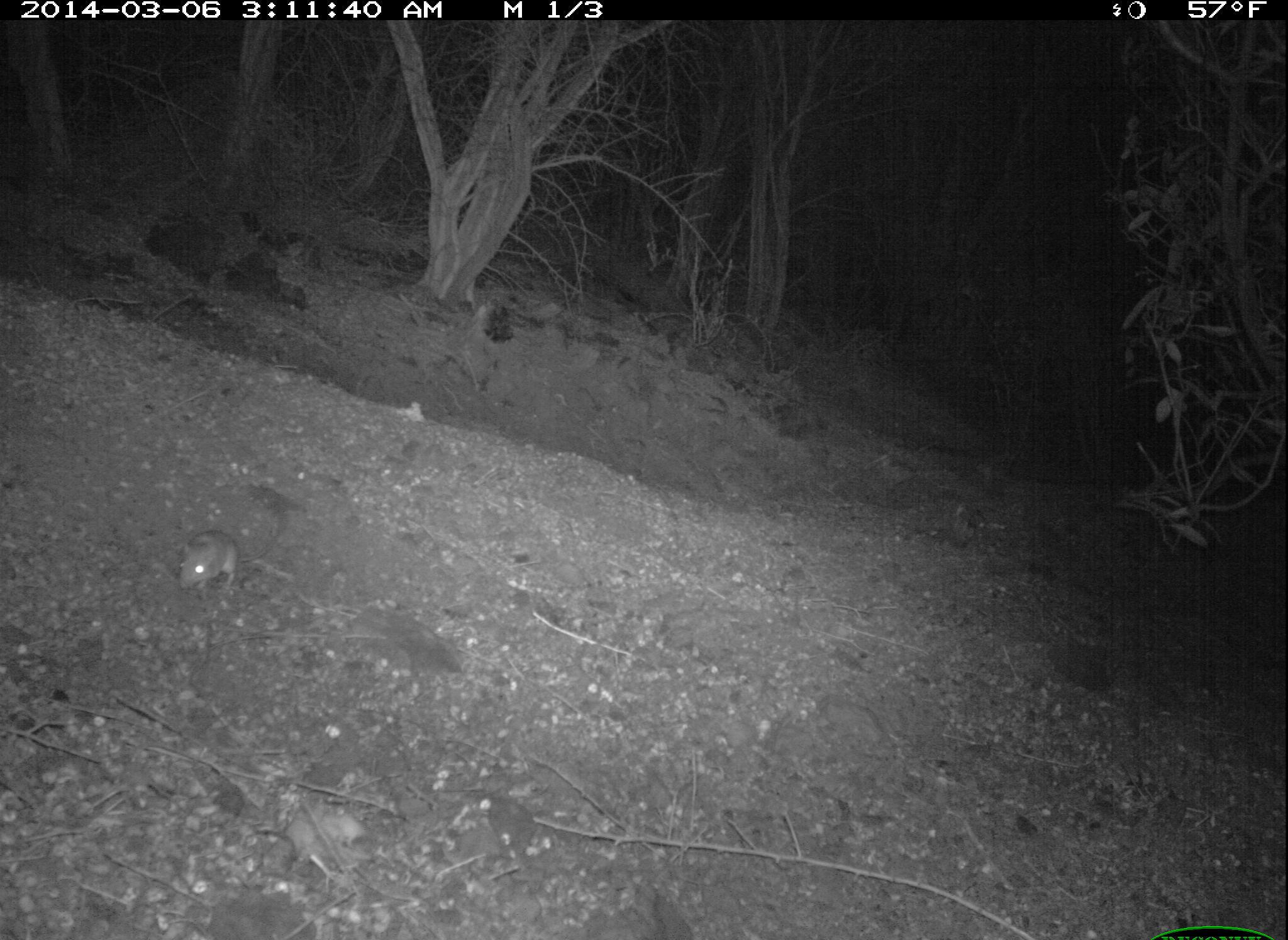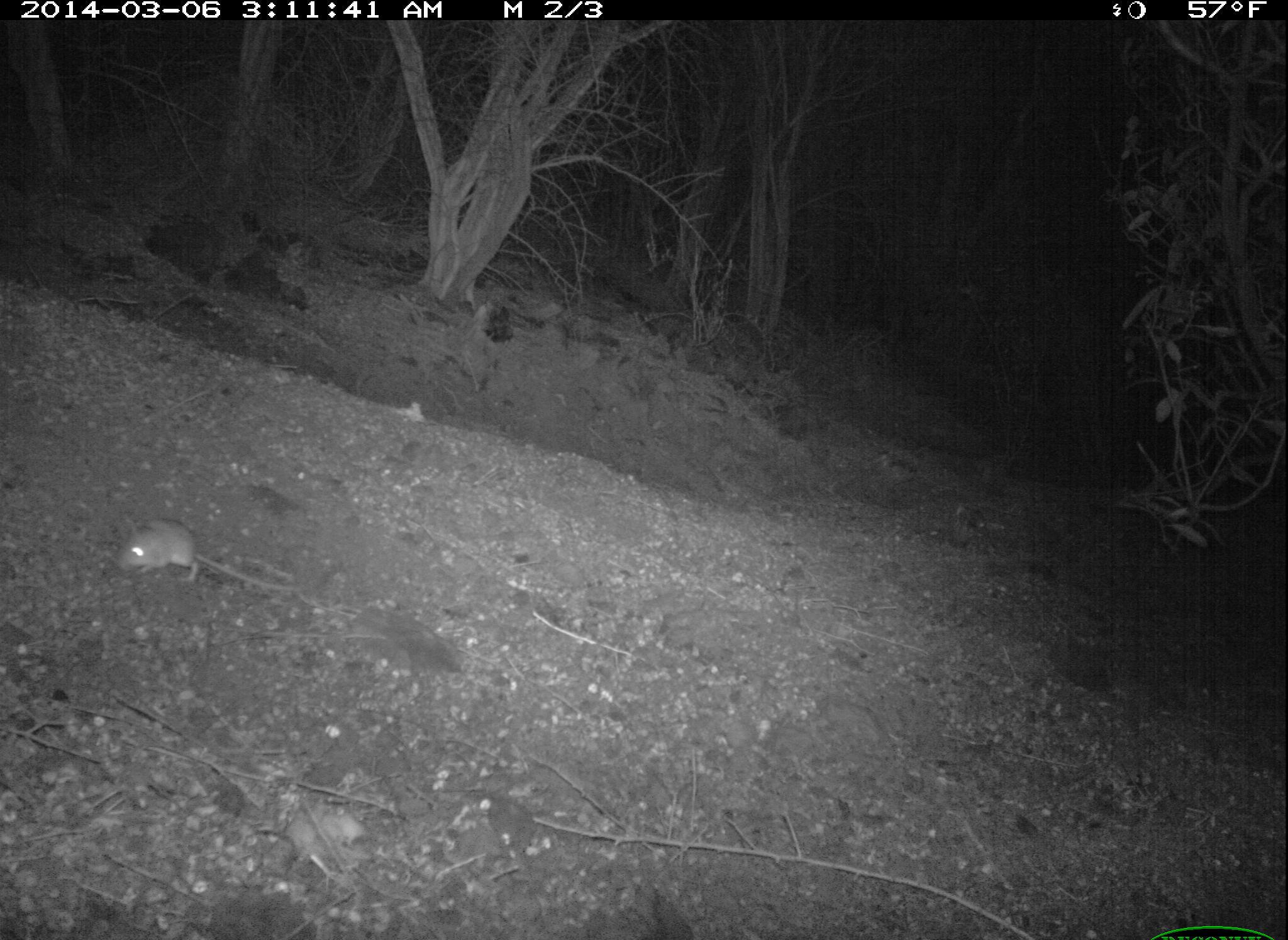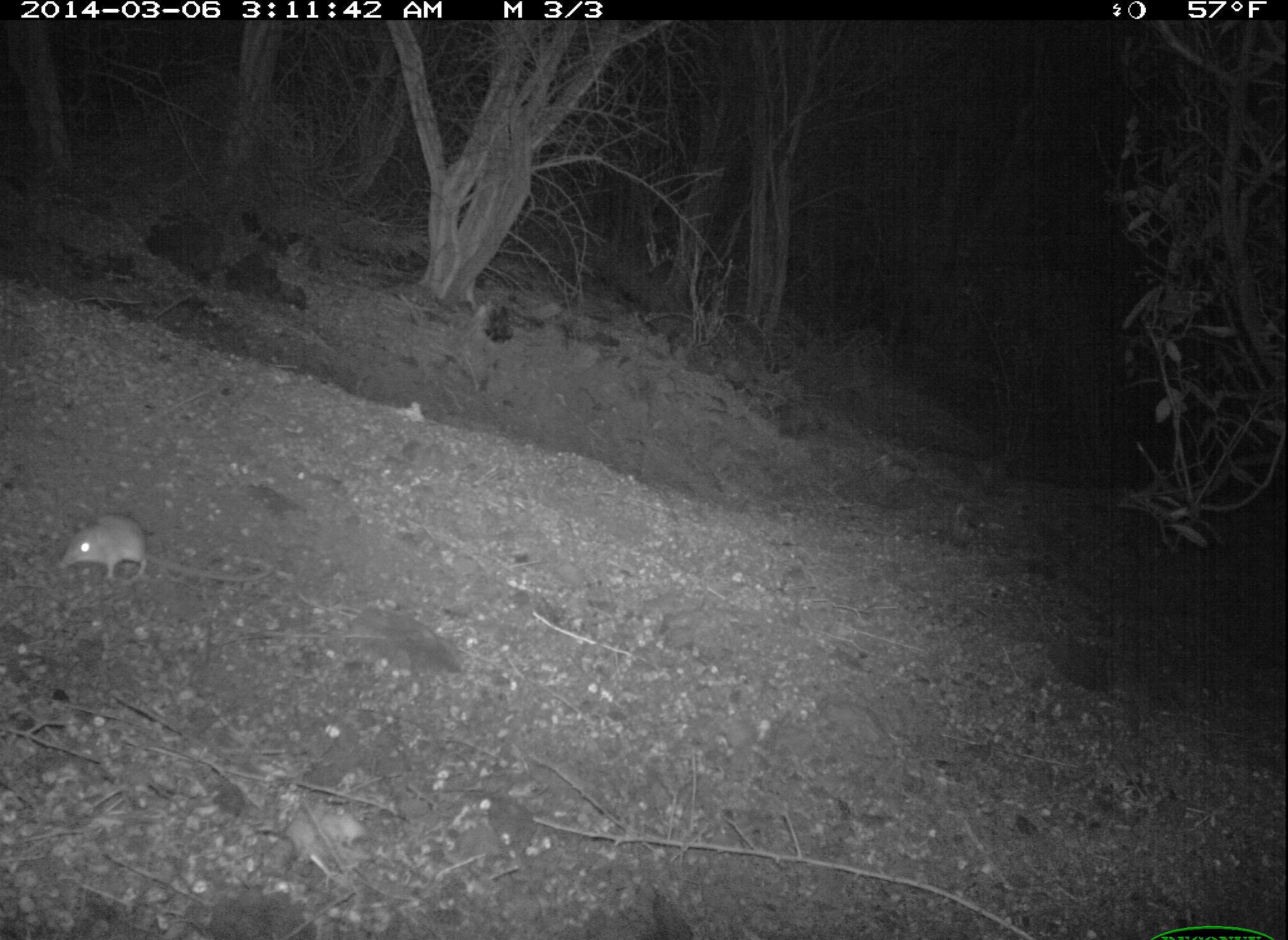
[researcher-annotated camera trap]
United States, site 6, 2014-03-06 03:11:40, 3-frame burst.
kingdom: Animalia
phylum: Chordata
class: Mammalia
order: Rodentia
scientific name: Rodentia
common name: rodent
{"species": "rodent (Rodentia)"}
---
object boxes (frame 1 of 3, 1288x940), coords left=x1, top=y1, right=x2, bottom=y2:
rodent: left=177, top=496, right=285, bottom=600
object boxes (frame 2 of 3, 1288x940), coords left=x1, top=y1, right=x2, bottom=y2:
rodent: left=115, top=515, right=315, bottom=596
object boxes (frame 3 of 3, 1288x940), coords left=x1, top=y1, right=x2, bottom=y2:
rodent: left=56, top=513, right=276, bottom=588